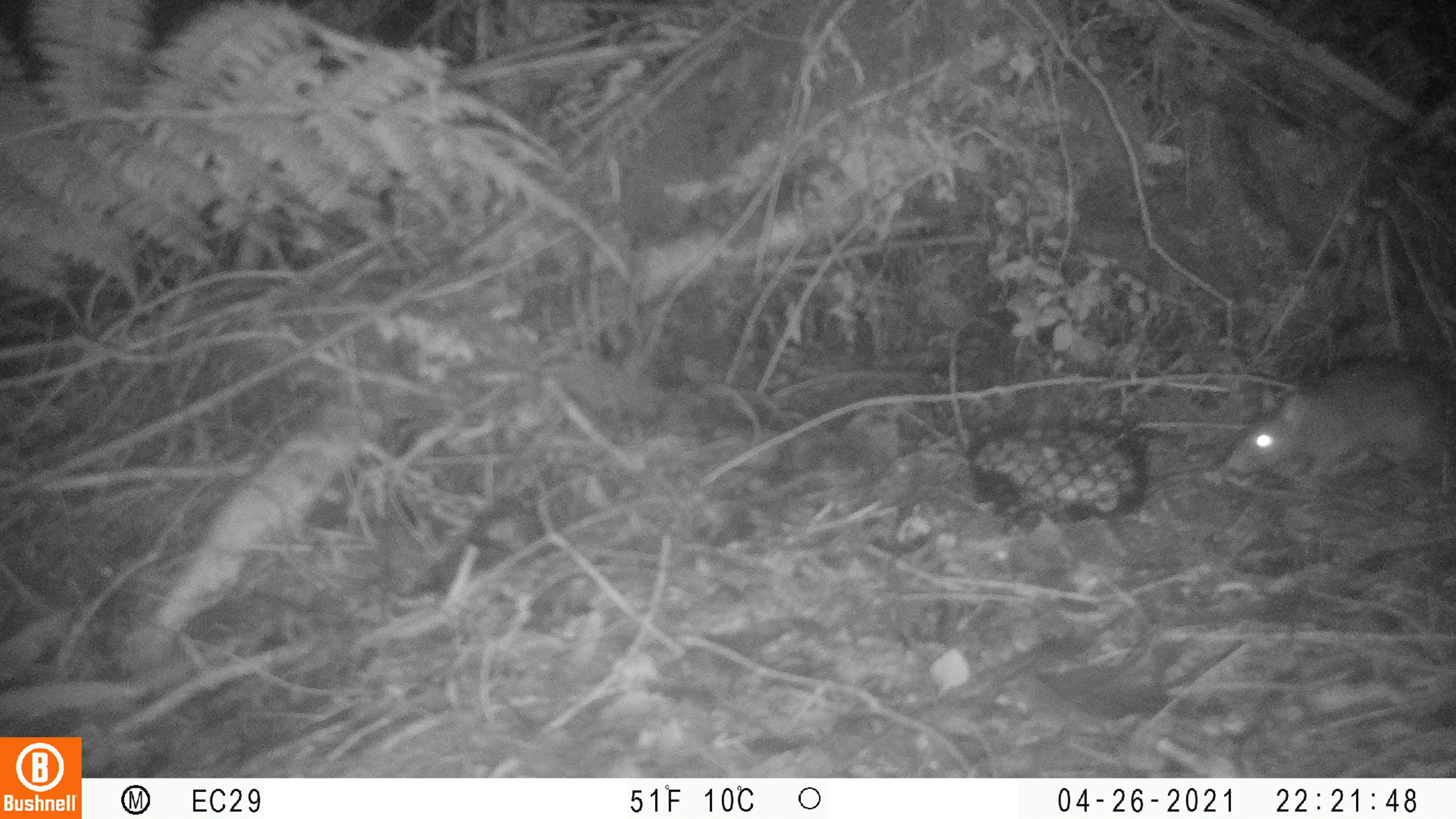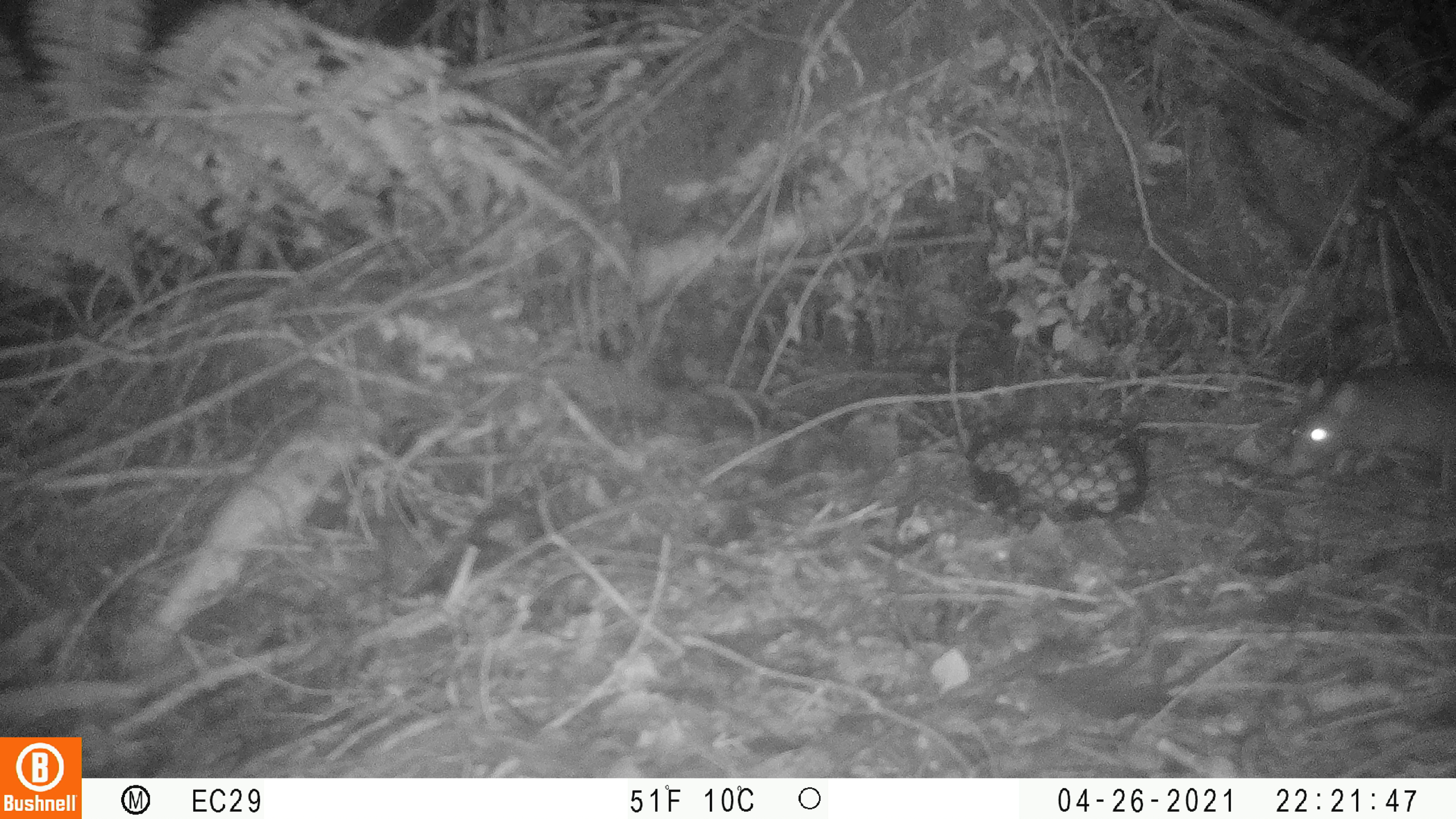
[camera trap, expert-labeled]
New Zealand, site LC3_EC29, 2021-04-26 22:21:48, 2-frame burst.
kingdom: Animalia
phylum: Chordata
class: Mammalia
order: Rodentia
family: Muridae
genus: Rattus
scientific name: Rattus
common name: rat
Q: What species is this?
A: Rat (Rattus).